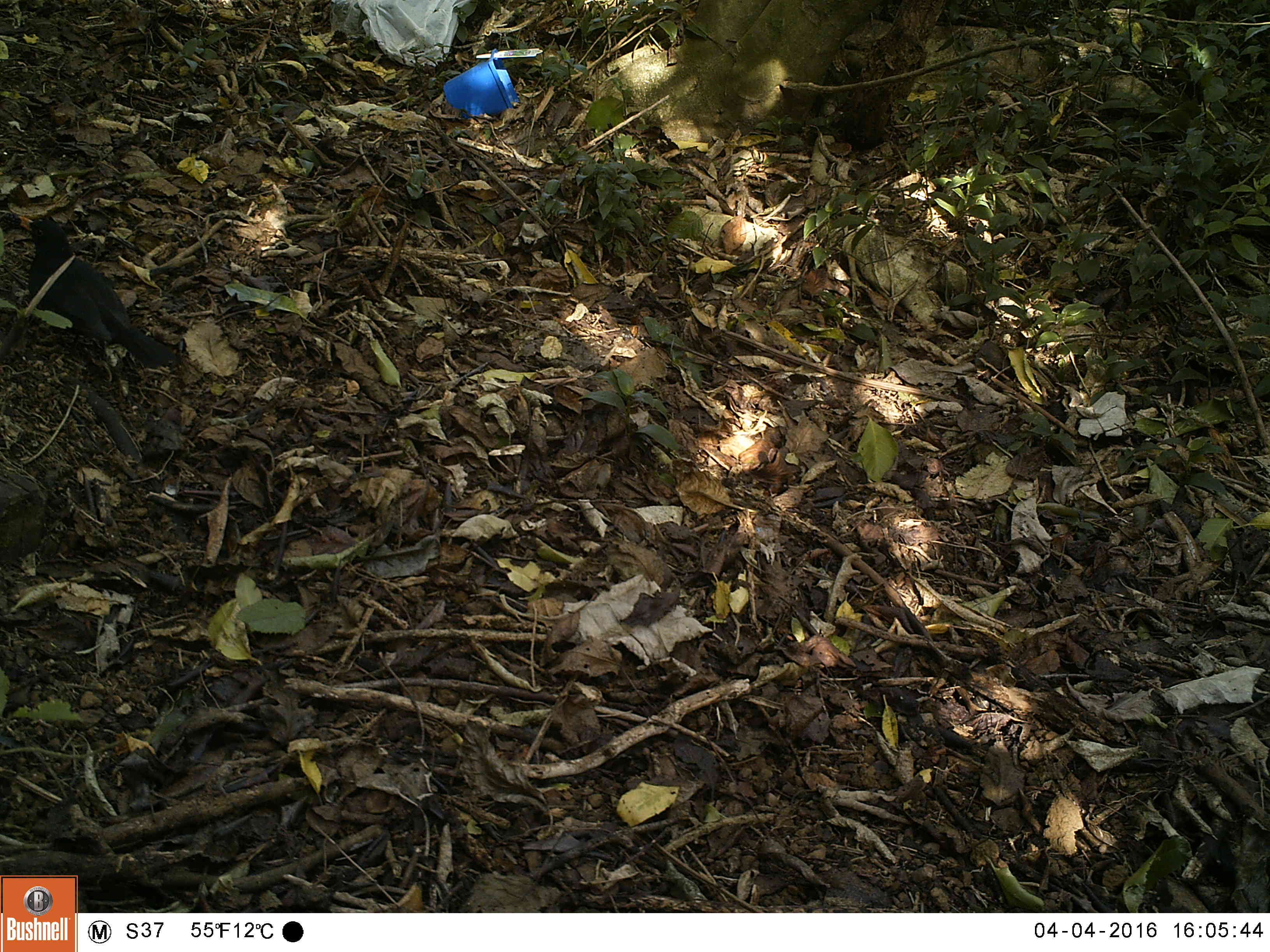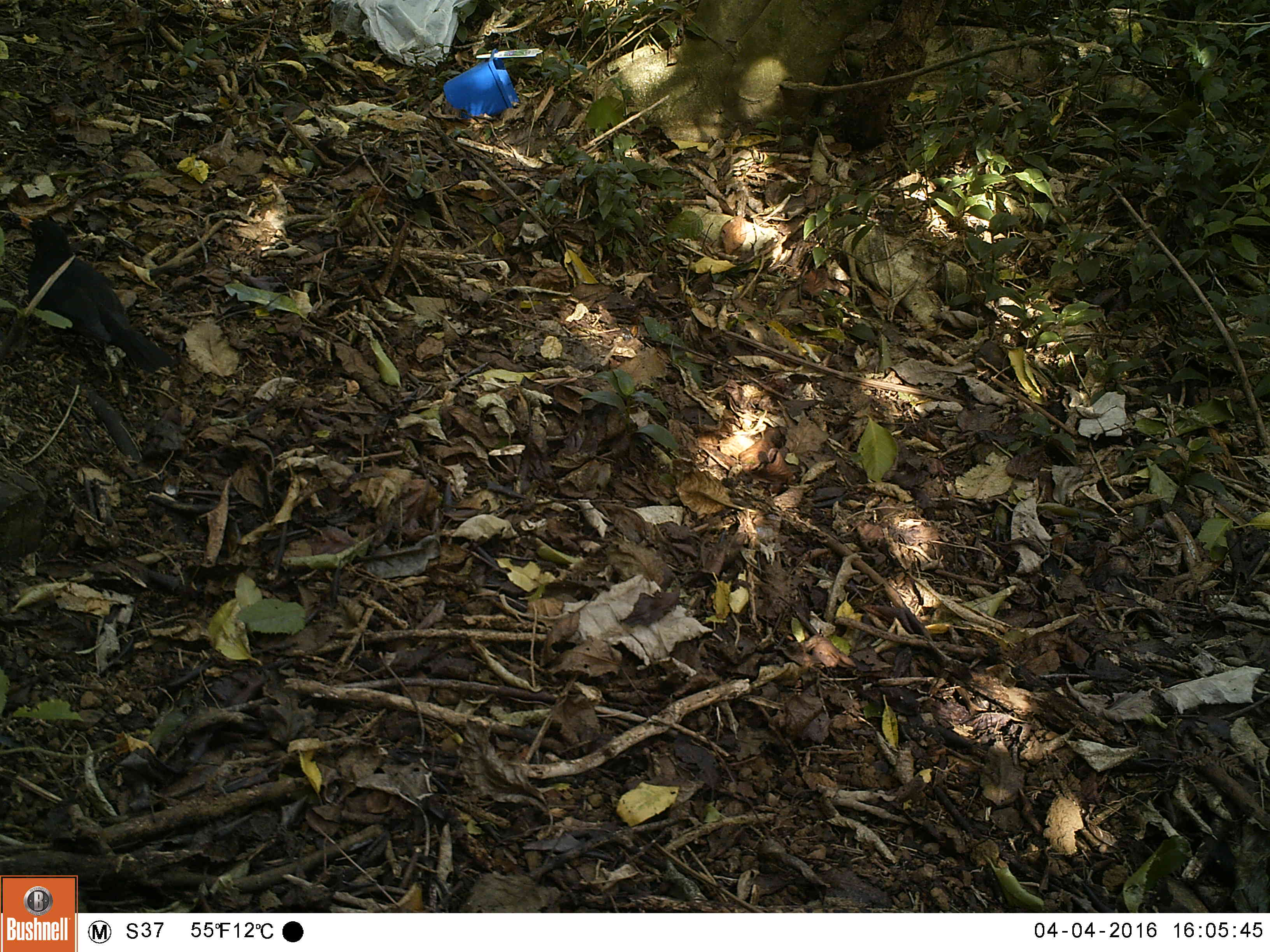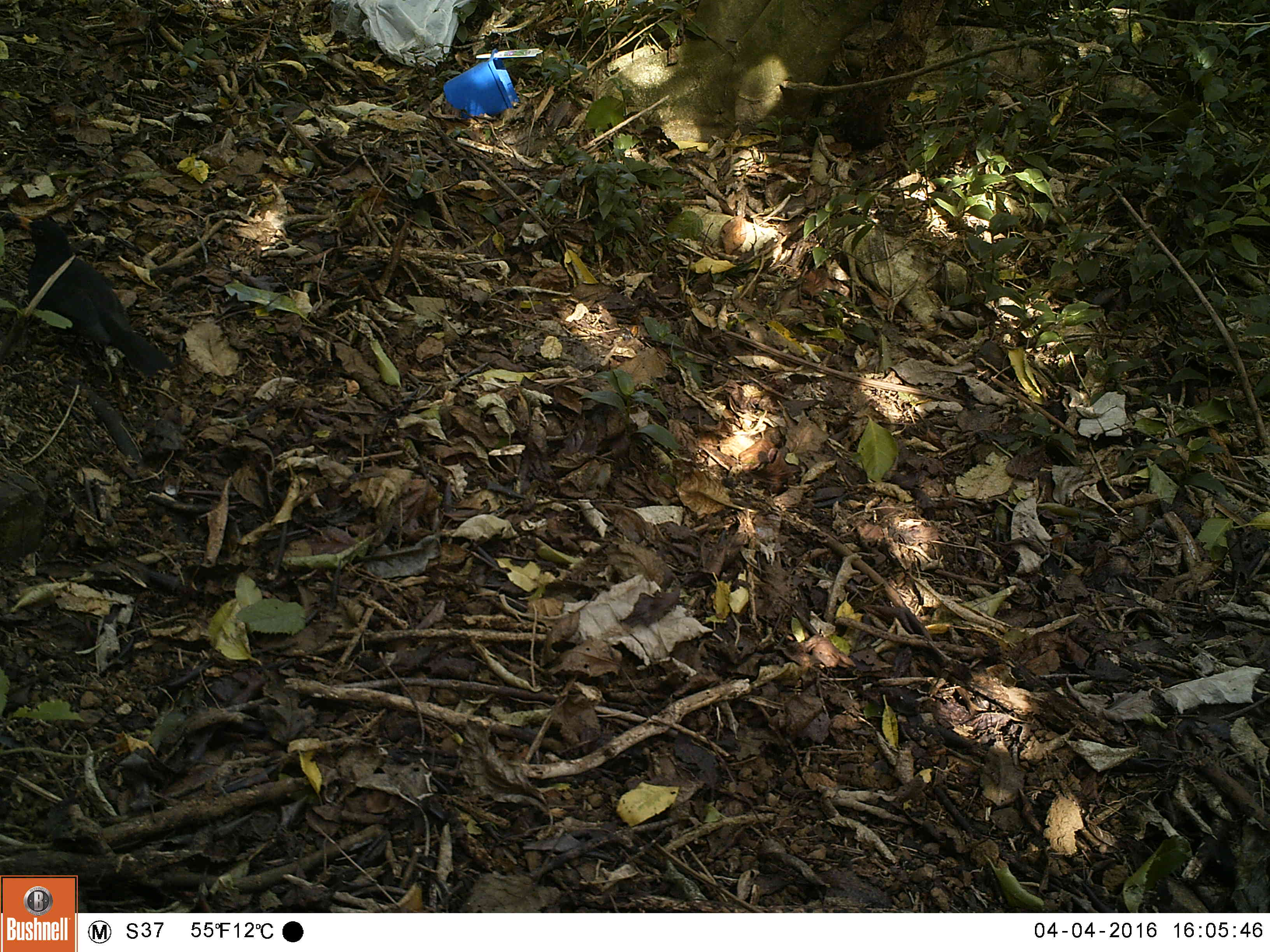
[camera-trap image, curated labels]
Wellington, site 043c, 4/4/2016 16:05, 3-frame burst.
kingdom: Animalia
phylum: Chordata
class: Aves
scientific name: Aves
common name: bird